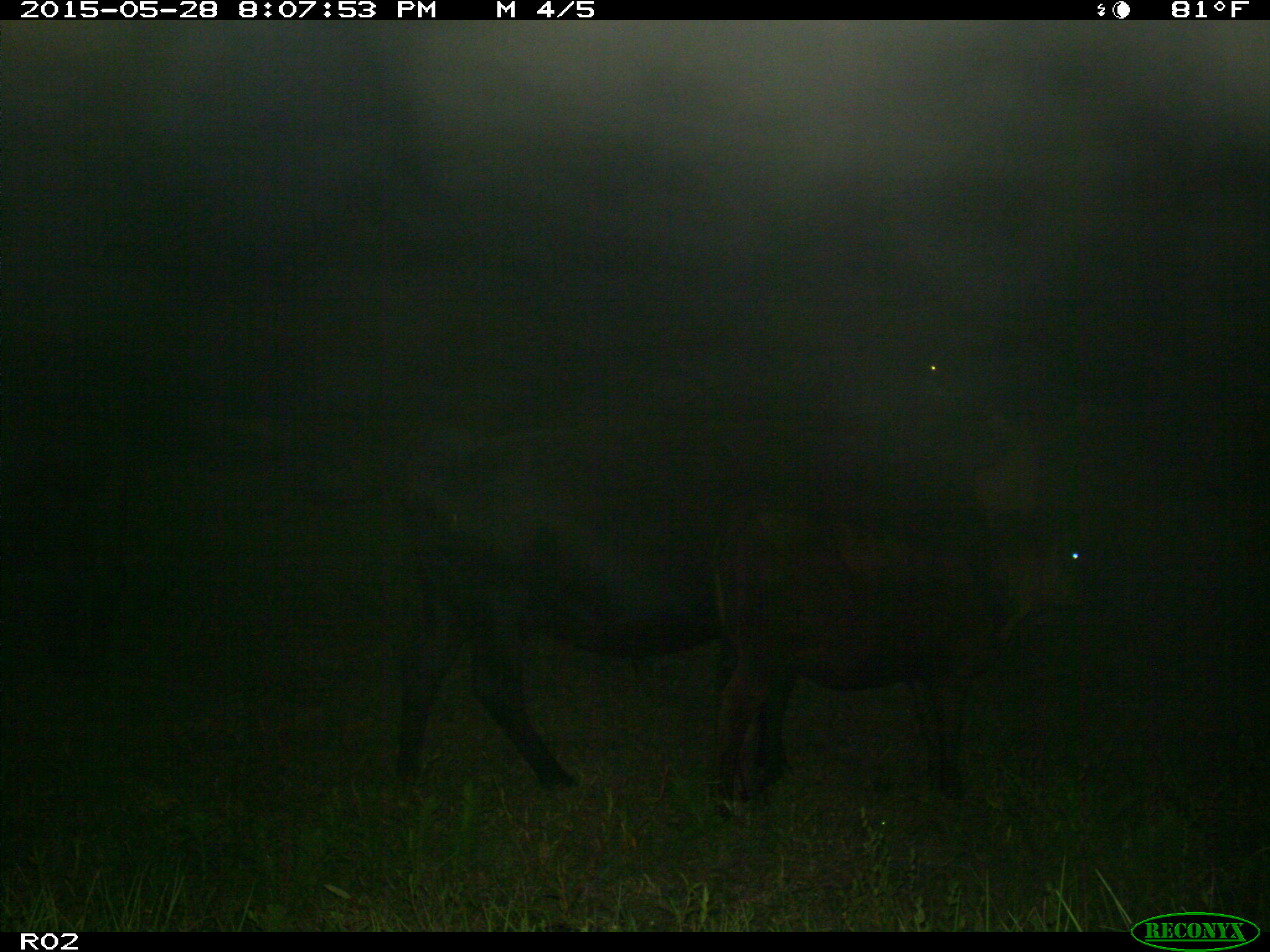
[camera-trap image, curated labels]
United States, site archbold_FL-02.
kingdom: Animalia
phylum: Chordata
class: Mammalia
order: Artiodactyla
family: Bovidae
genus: Bos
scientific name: Bos taurus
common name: domestic cow